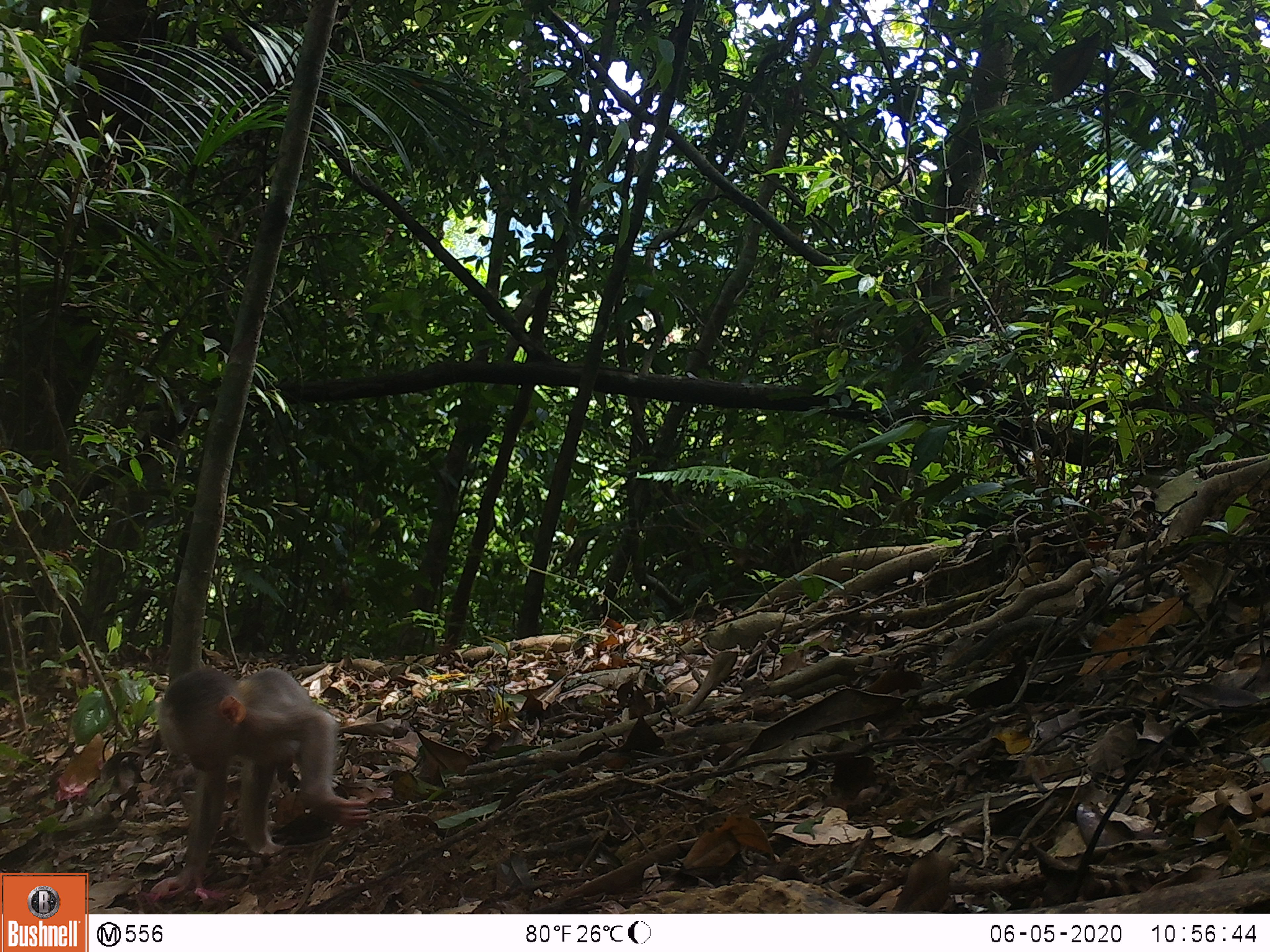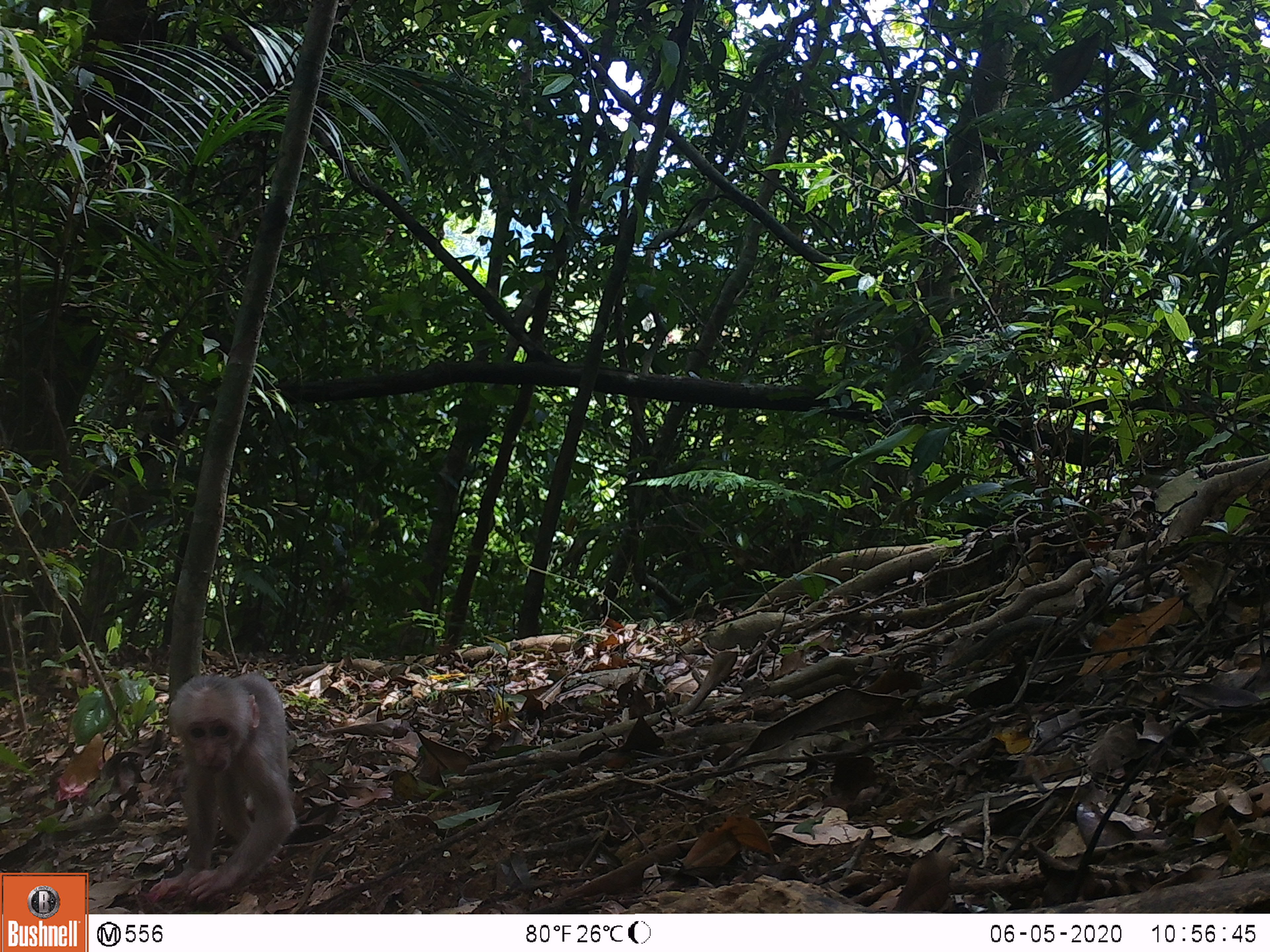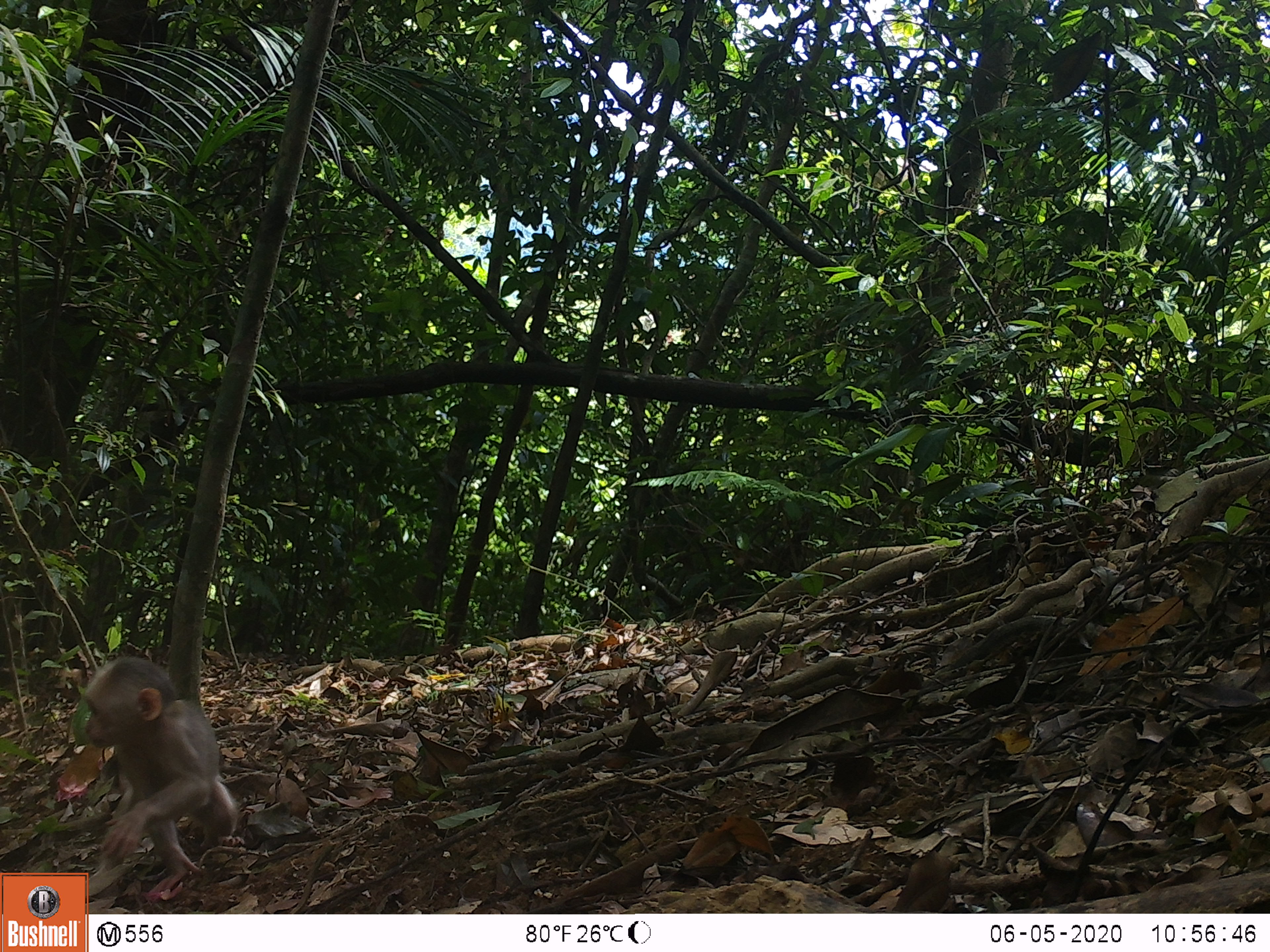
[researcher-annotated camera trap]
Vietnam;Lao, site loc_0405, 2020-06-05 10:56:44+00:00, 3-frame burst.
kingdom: Animalia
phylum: Chordata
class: Mammalia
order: Primates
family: Cercopithecidae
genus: Macaca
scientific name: Macaca arctoides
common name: stump-tailed macaque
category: stump tailed macaque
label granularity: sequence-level